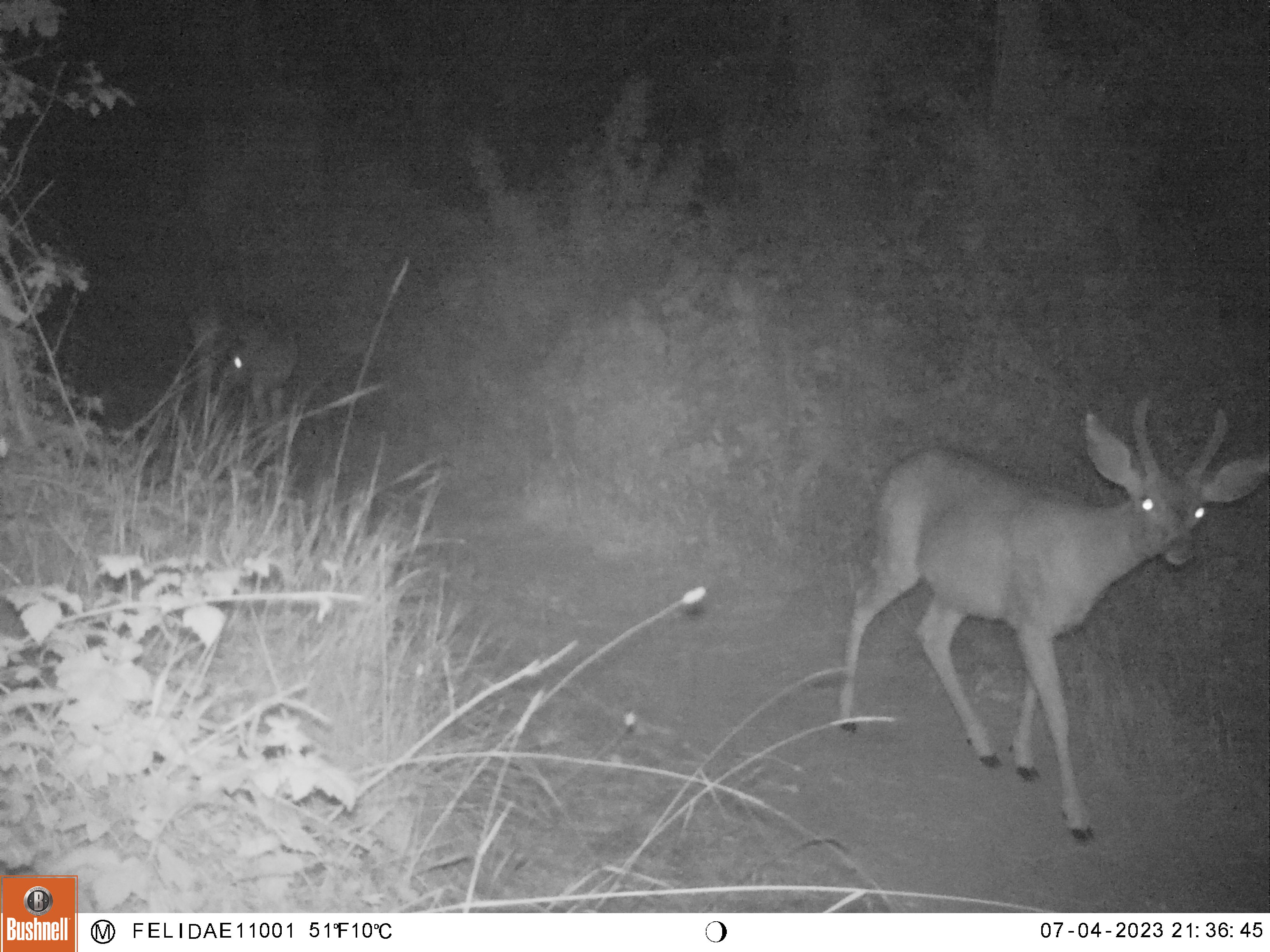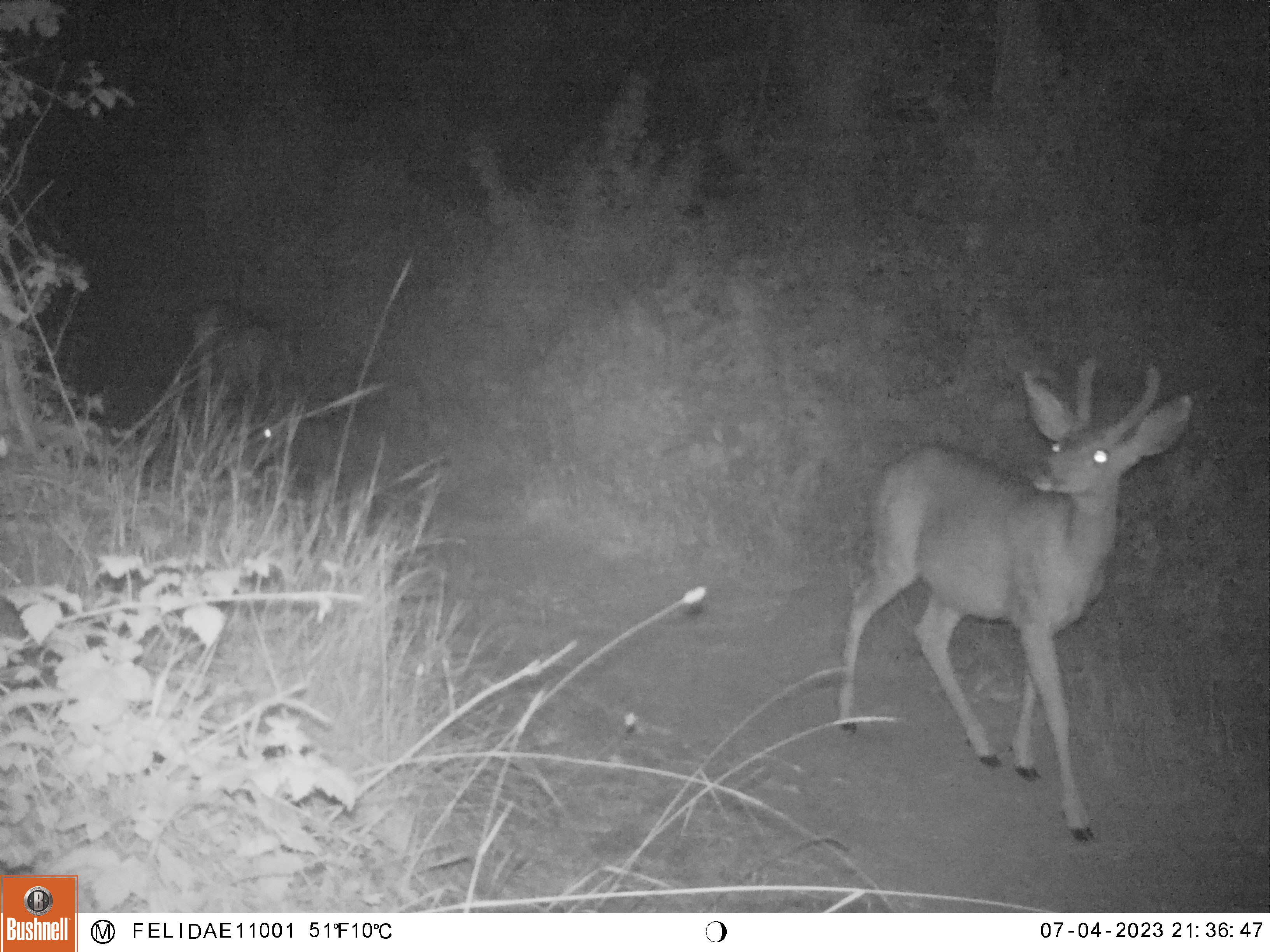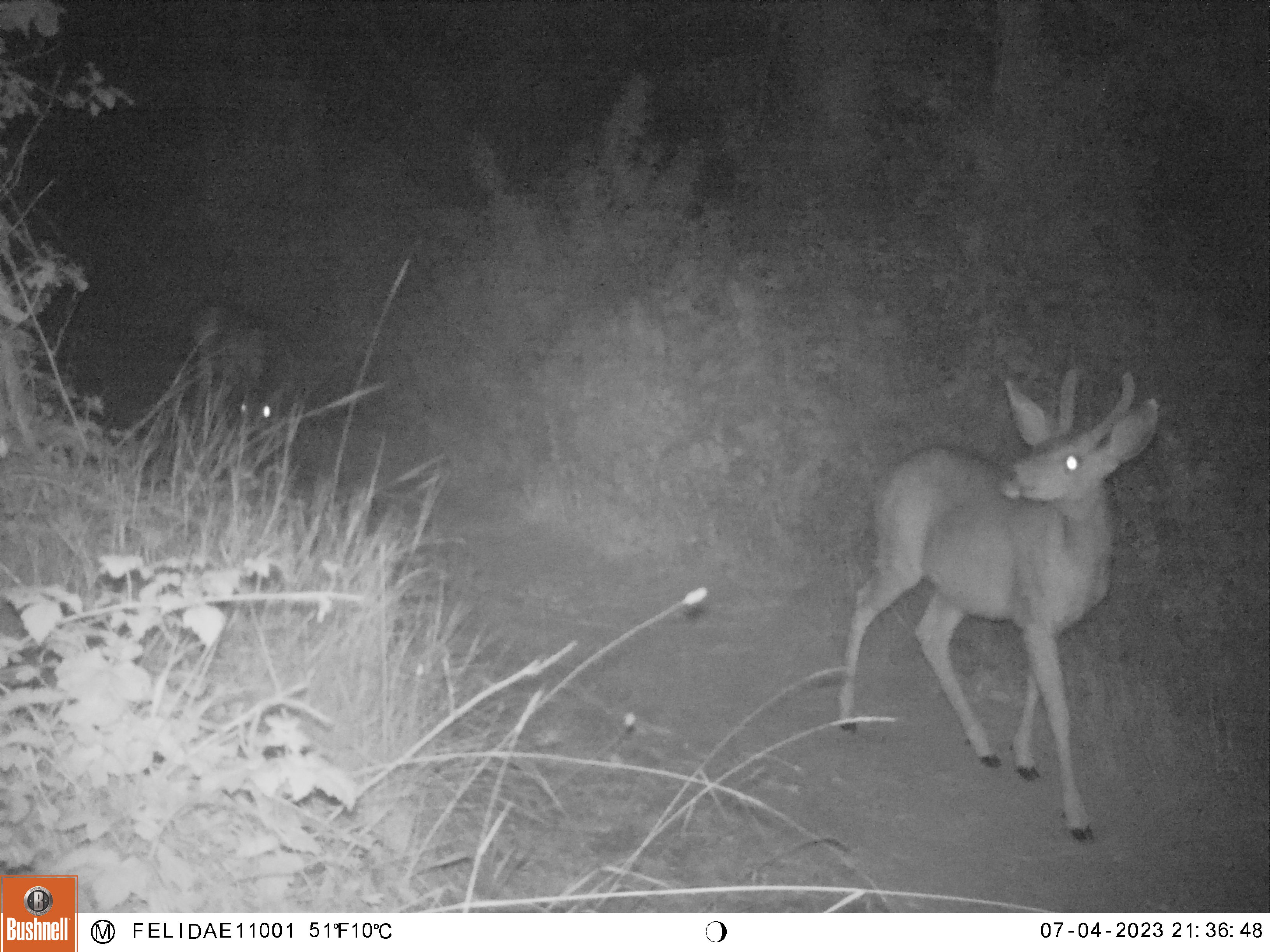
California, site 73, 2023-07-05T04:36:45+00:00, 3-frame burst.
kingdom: Animalia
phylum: Chordata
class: Mammalia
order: Artiodactyla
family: Cervidae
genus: Odocoileus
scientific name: Odocoileus hemionus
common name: mule deer